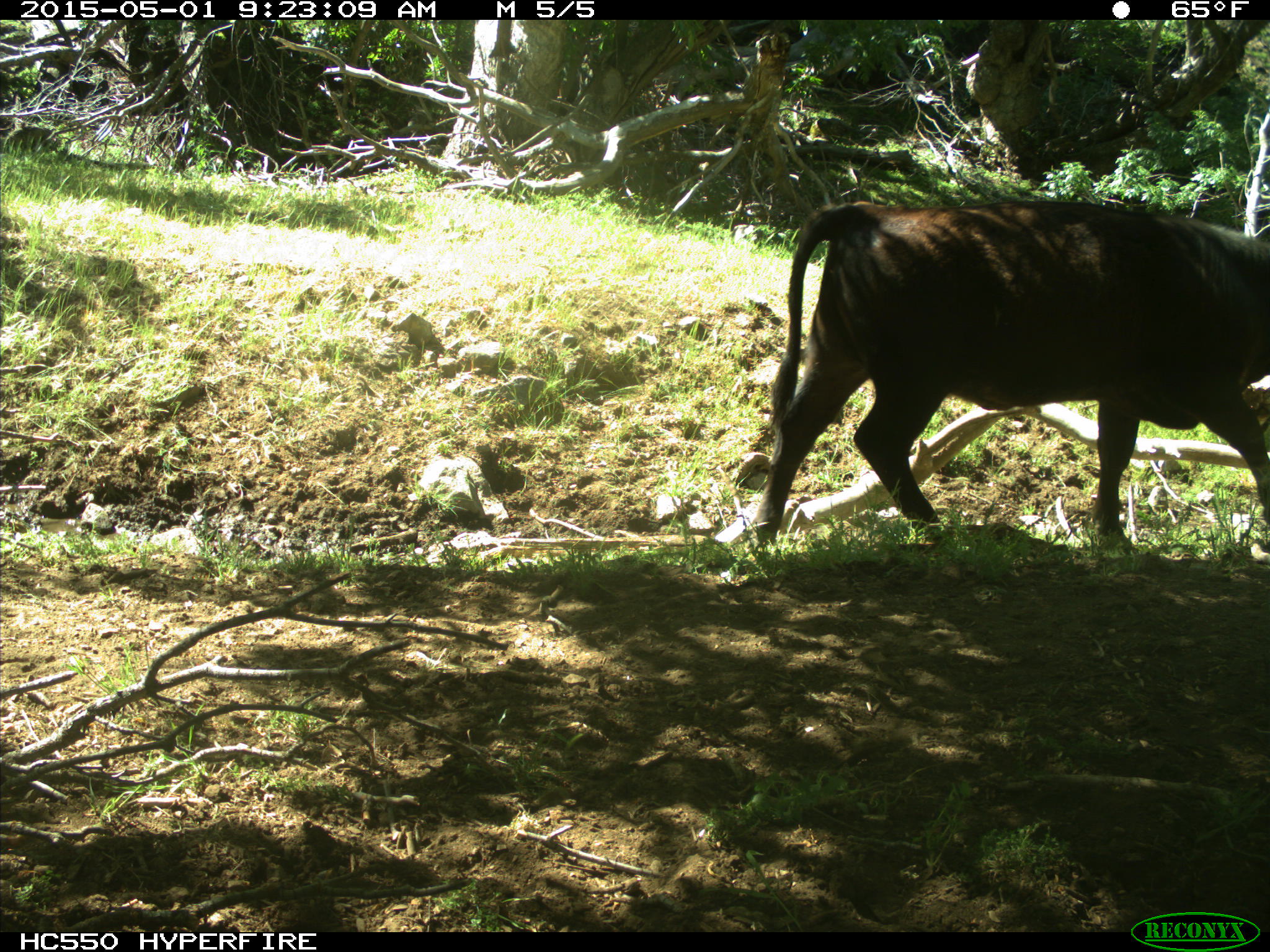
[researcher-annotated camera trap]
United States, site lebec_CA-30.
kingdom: Animalia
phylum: Chordata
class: Mammalia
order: Artiodactyla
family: Bovidae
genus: Bos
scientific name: Bos taurus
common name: domestic cow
Bos taurus (domestic cow).